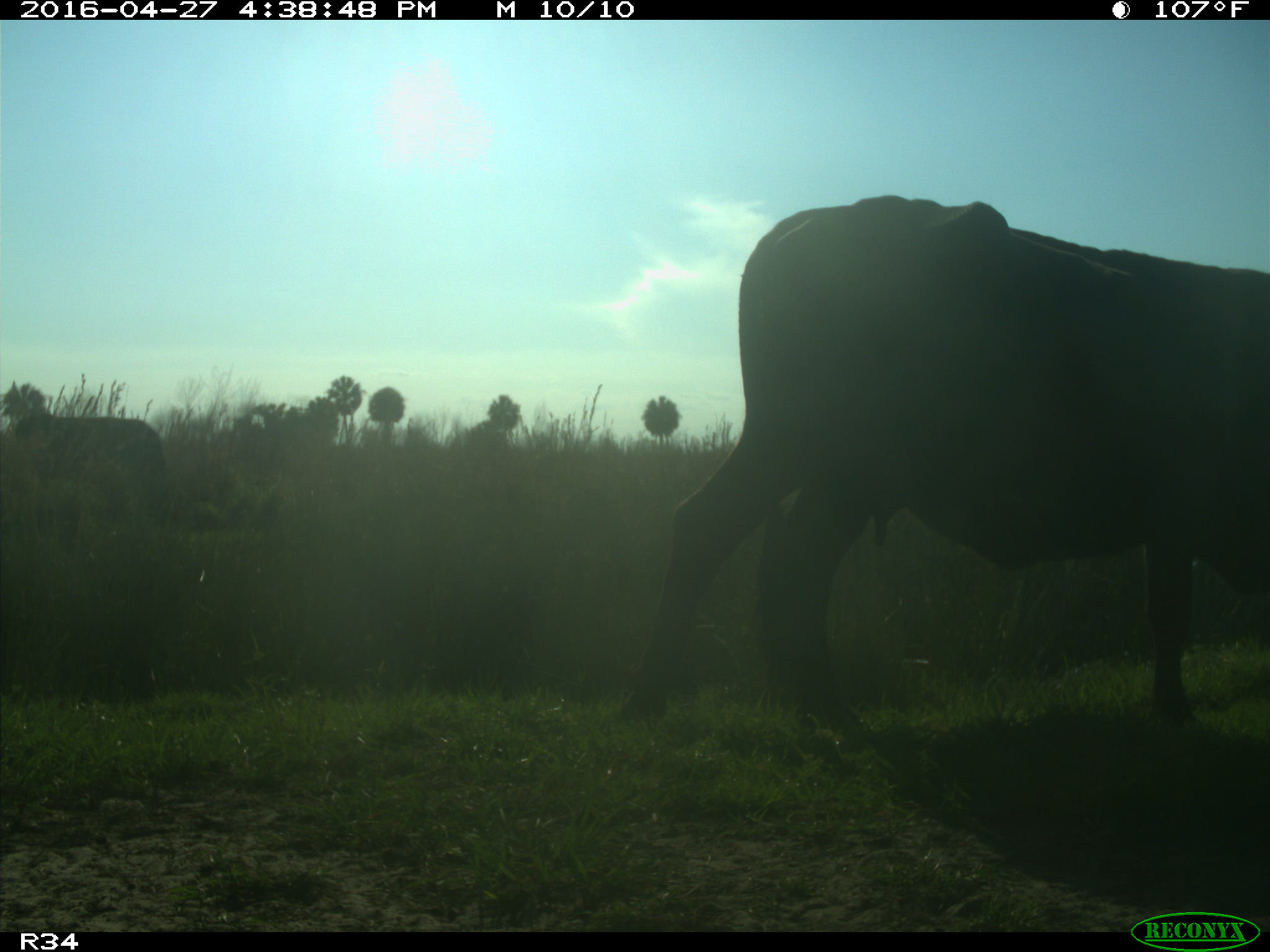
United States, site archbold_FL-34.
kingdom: Animalia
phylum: Chordata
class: Mammalia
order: Artiodactyla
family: Bovidae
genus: Bos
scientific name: Bos taurus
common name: domestic cow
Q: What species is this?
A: Bos taurus (domestic cow).